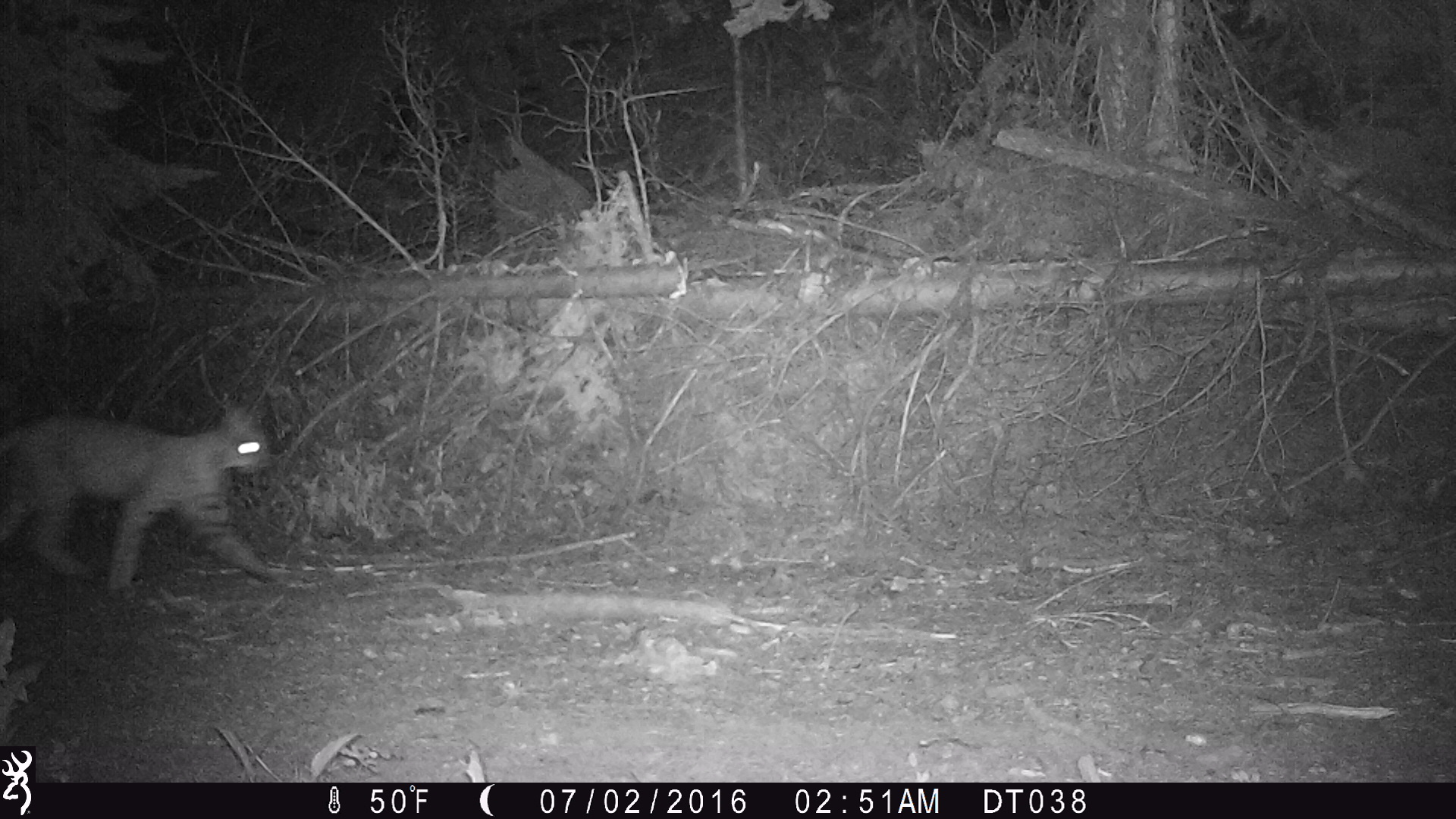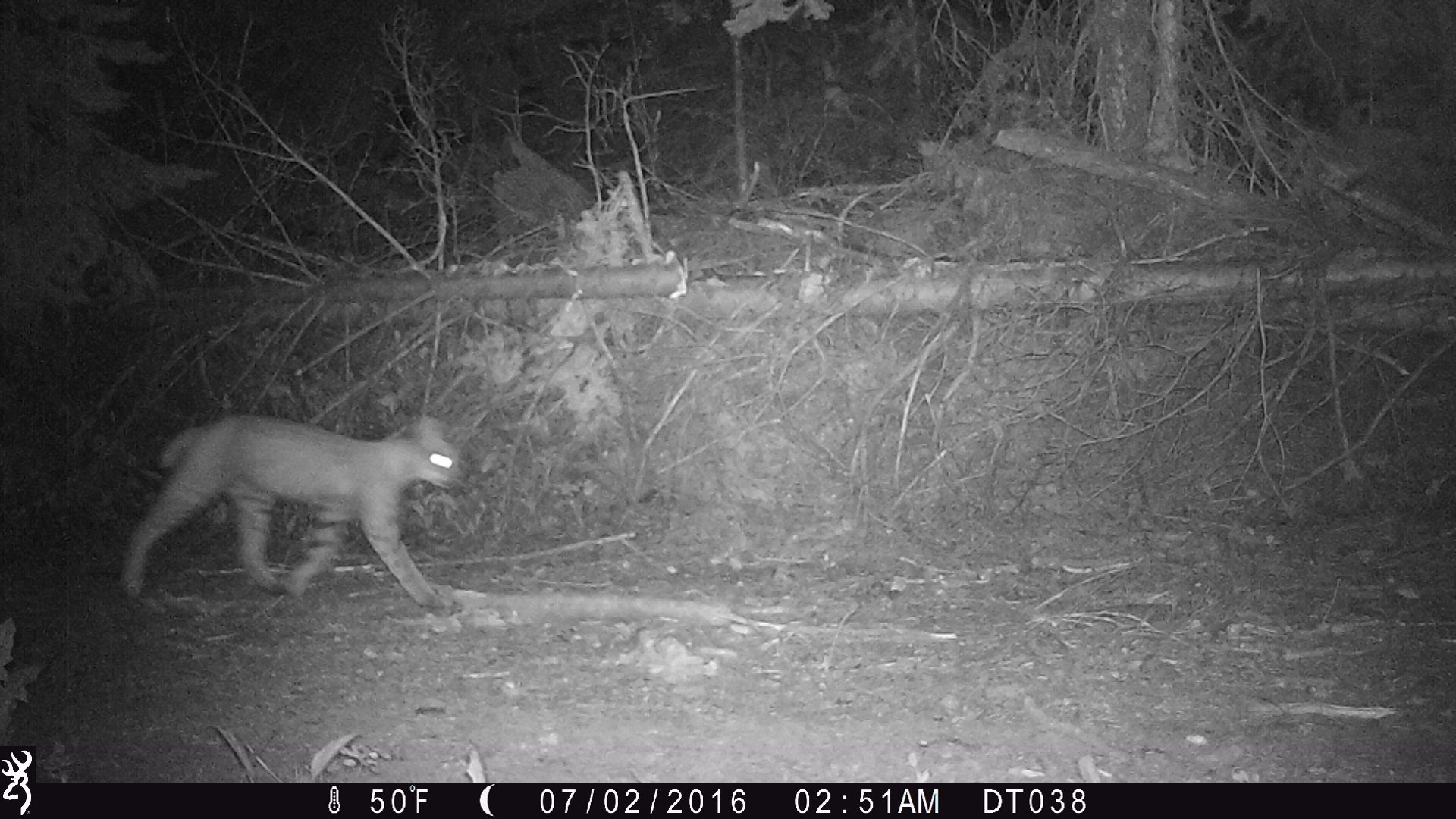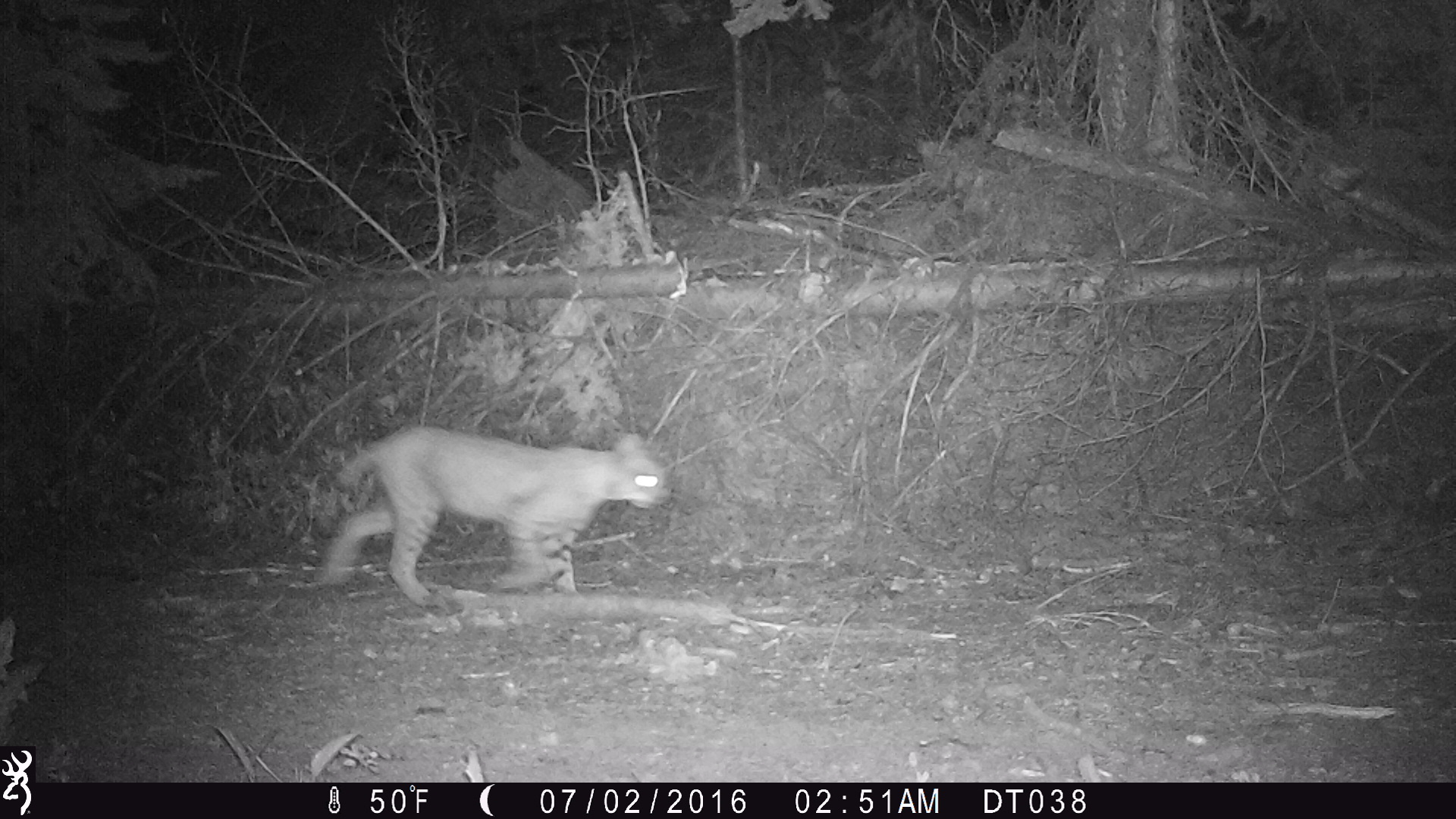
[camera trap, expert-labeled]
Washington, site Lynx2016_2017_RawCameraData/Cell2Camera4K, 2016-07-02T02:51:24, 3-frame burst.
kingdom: Animalia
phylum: Chordata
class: Mammalia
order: Carnivora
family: Felidae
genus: Lynx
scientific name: Lynx rufus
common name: bobcat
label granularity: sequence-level